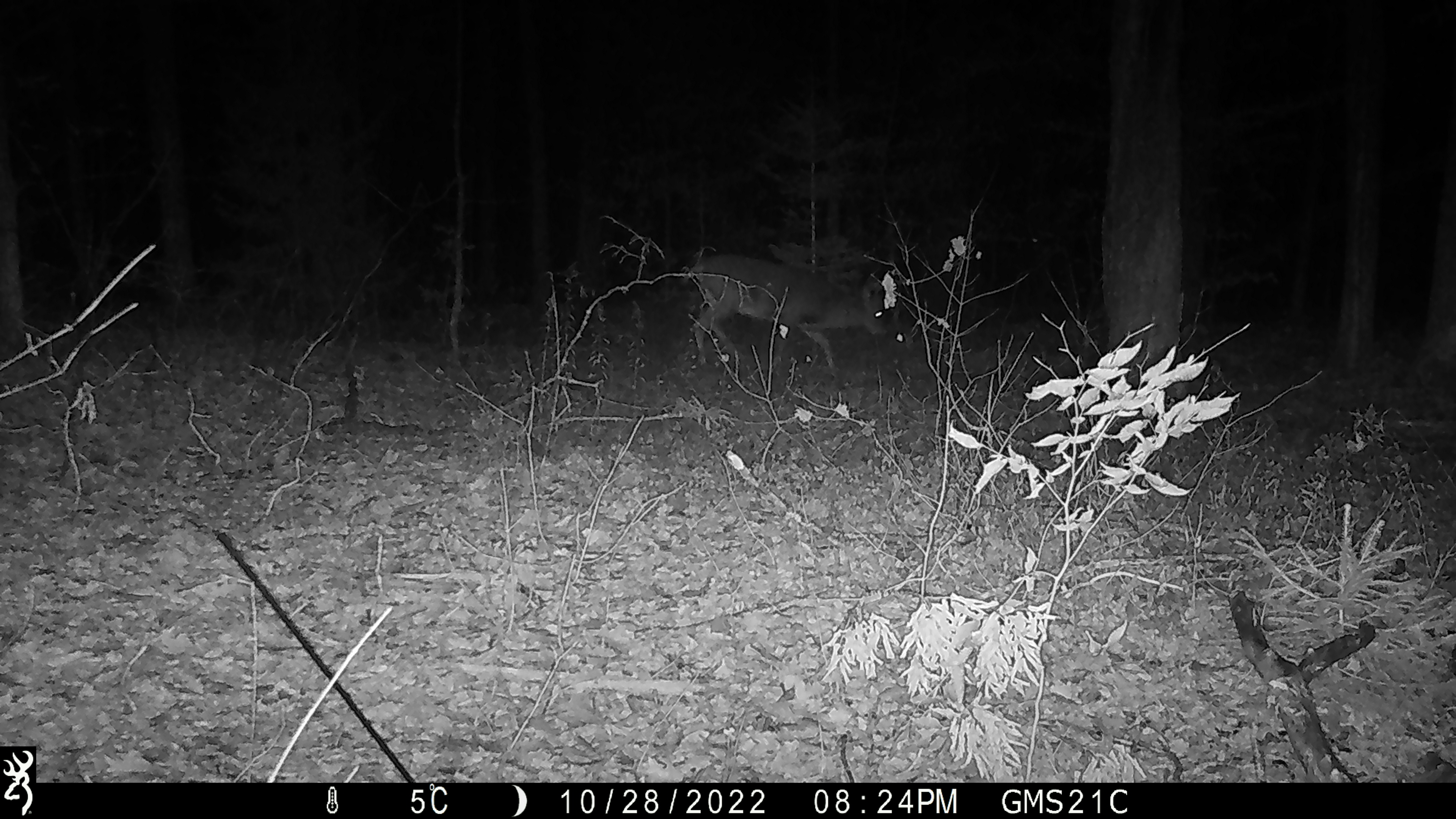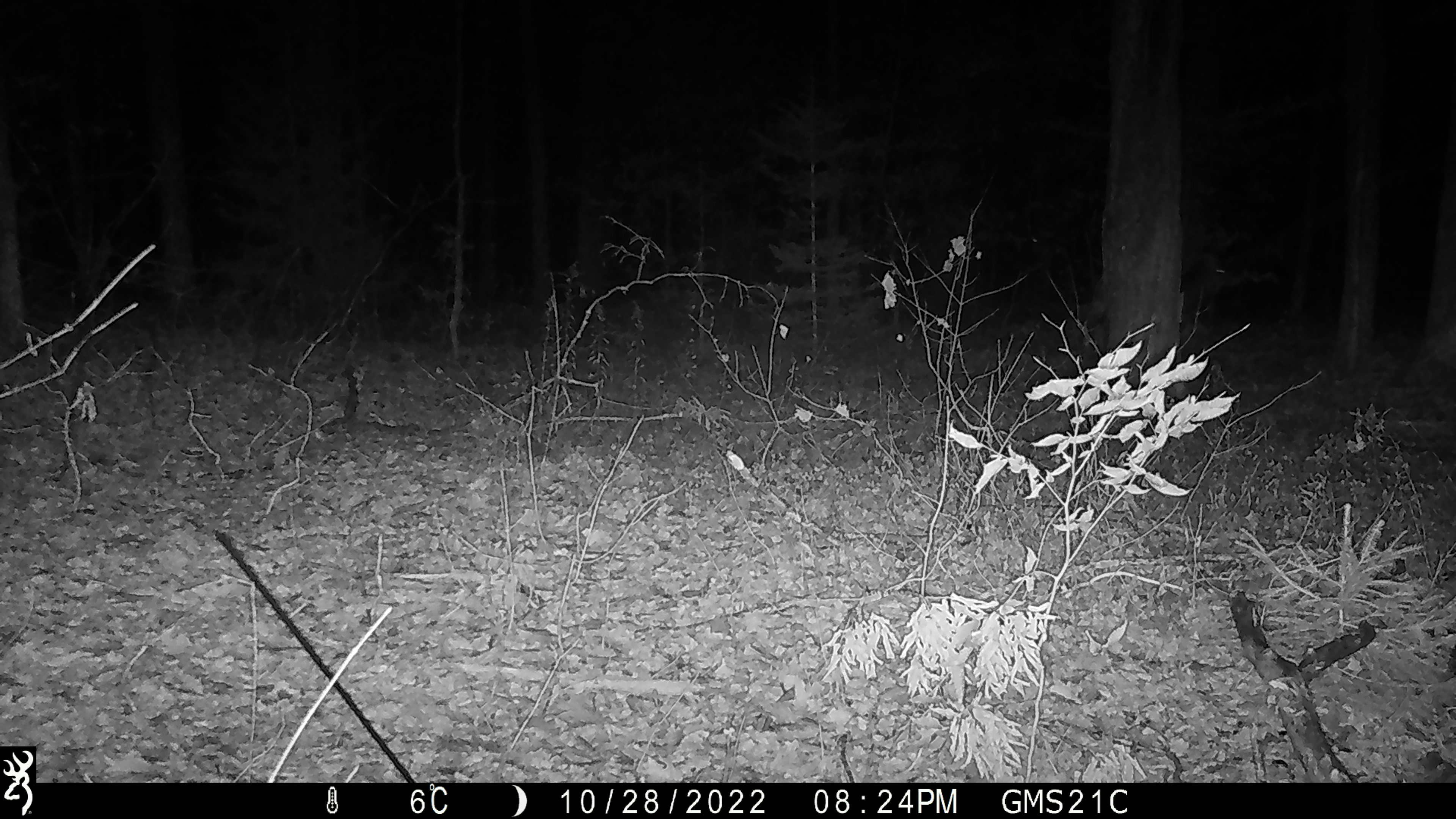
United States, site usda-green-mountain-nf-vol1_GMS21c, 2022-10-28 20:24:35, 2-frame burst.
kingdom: Animalia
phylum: Chordata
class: Mammalia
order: Artiodactyla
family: Cervidae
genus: Odocoileus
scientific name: Odocoileus virginianus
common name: white-tailed deer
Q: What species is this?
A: White-tailed deer (Odocoileus virginianus).